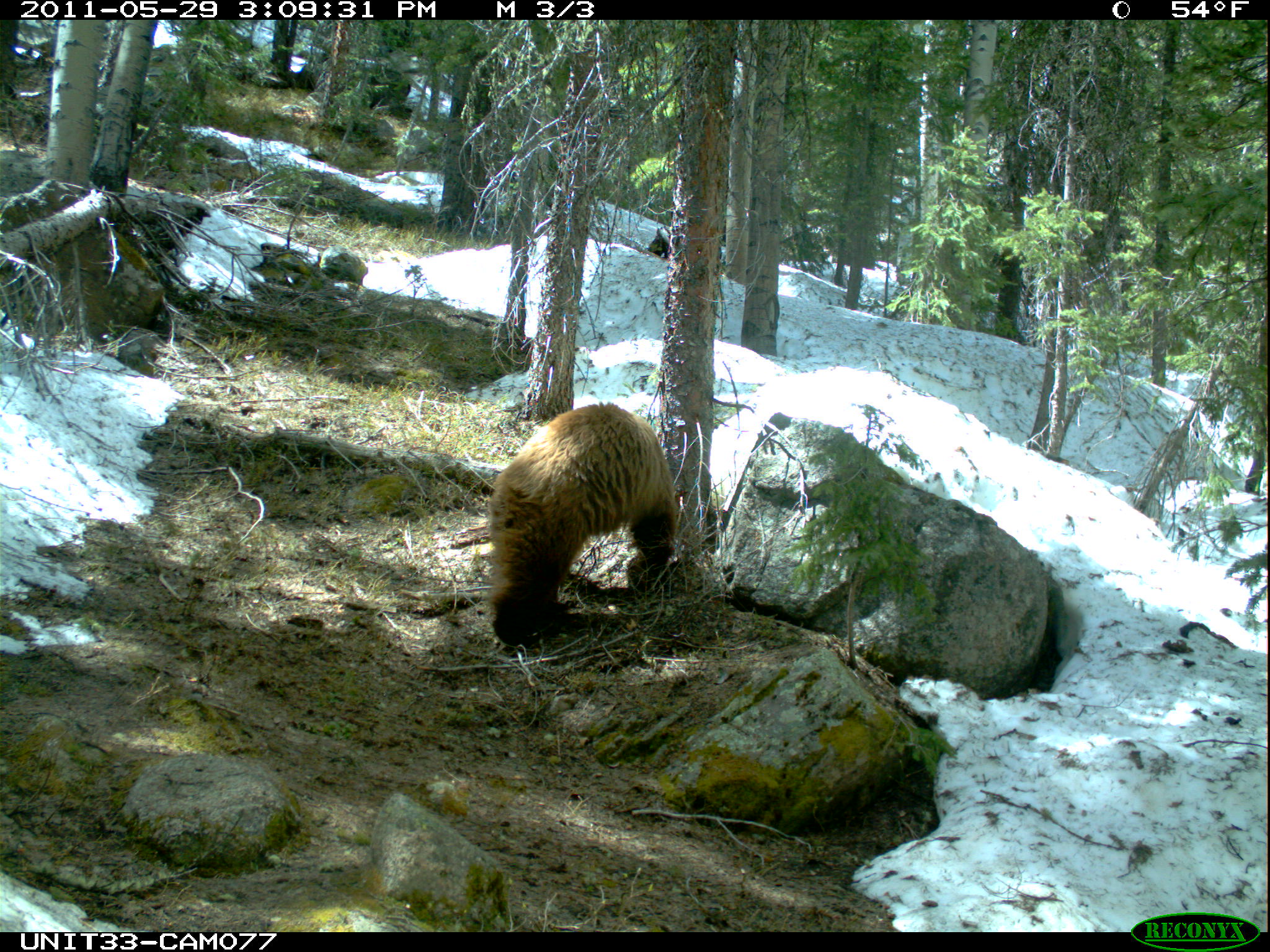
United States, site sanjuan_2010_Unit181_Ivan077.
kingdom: Animalia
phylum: Chordata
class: Mammalia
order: Carnivora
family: Ursidae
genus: Ursus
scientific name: Ursus americanus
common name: american black bear